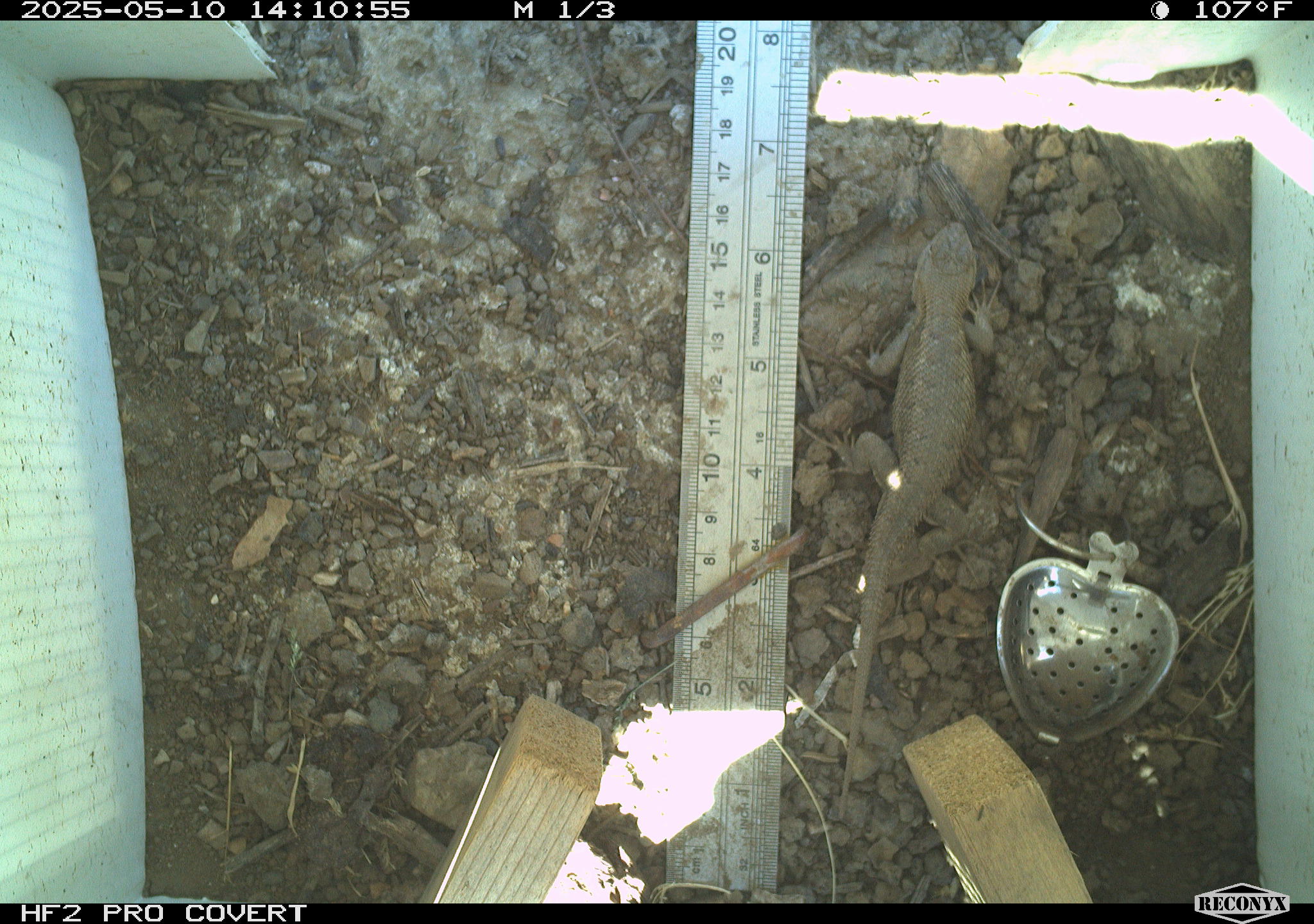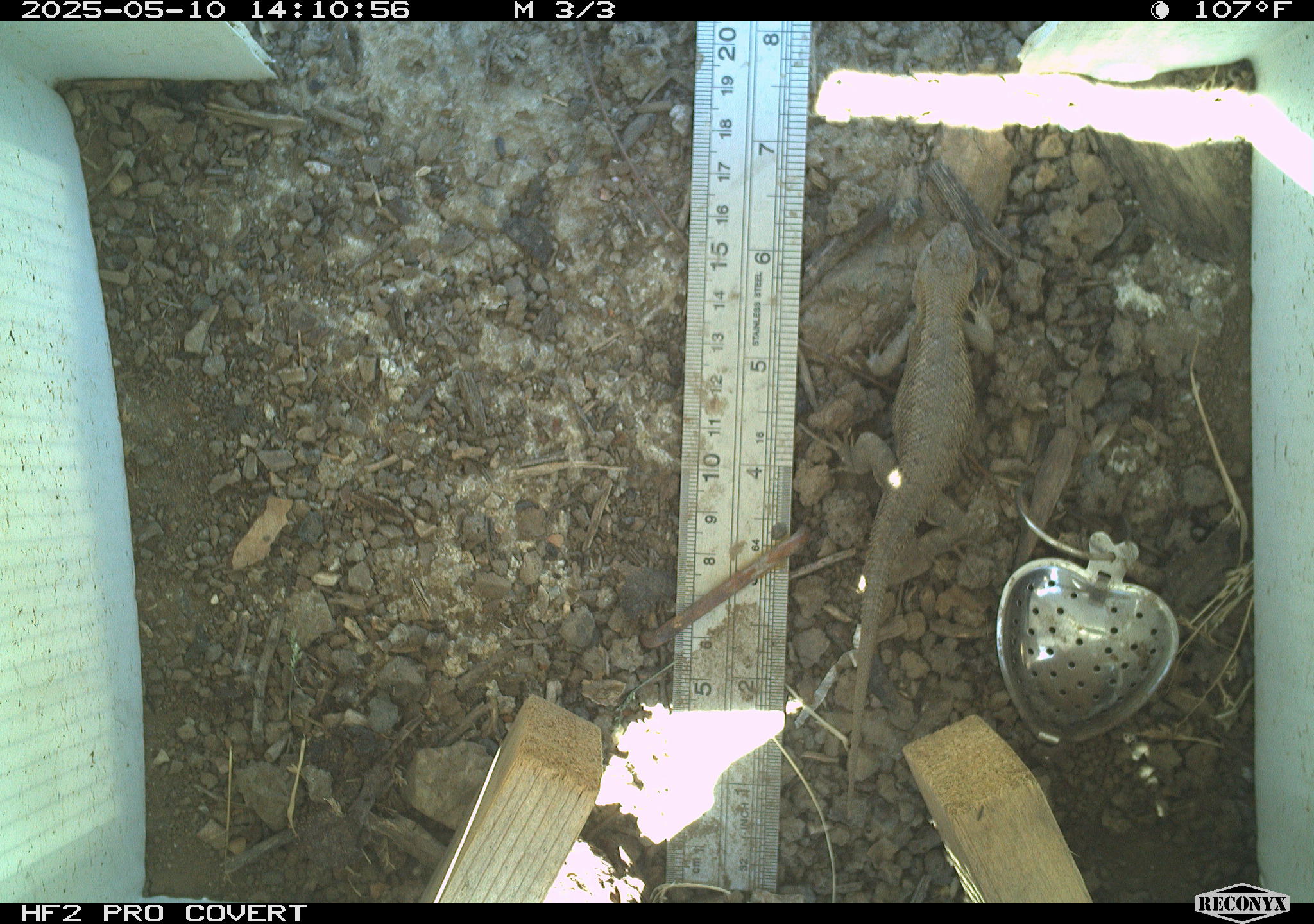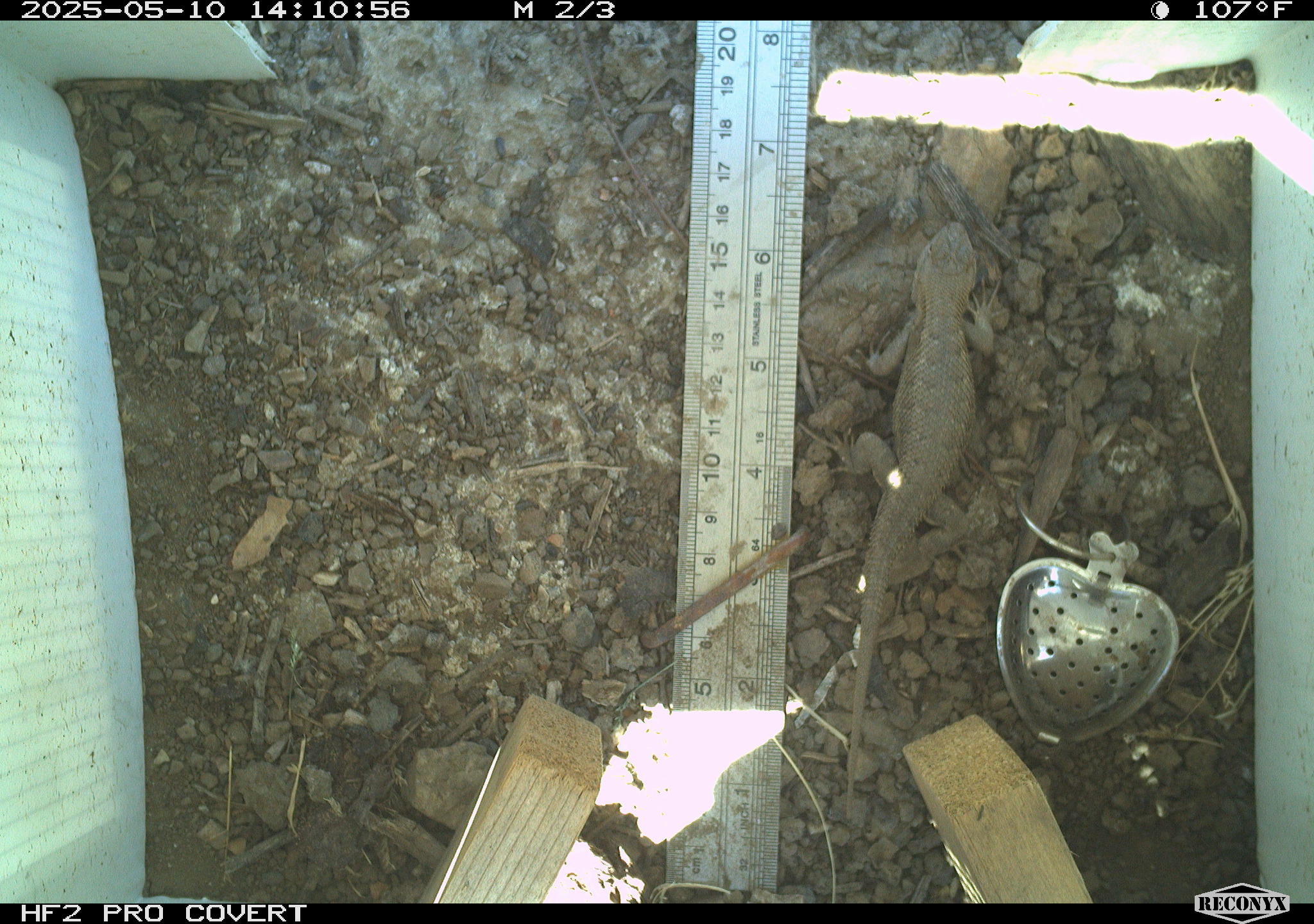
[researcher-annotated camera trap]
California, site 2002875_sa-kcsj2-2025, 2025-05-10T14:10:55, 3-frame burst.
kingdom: Animalia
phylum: Chordata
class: Reptilia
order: Squamata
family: Phrynosomatidae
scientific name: Phrynosomatidae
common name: north american spiny lizards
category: sceloporus/uta species